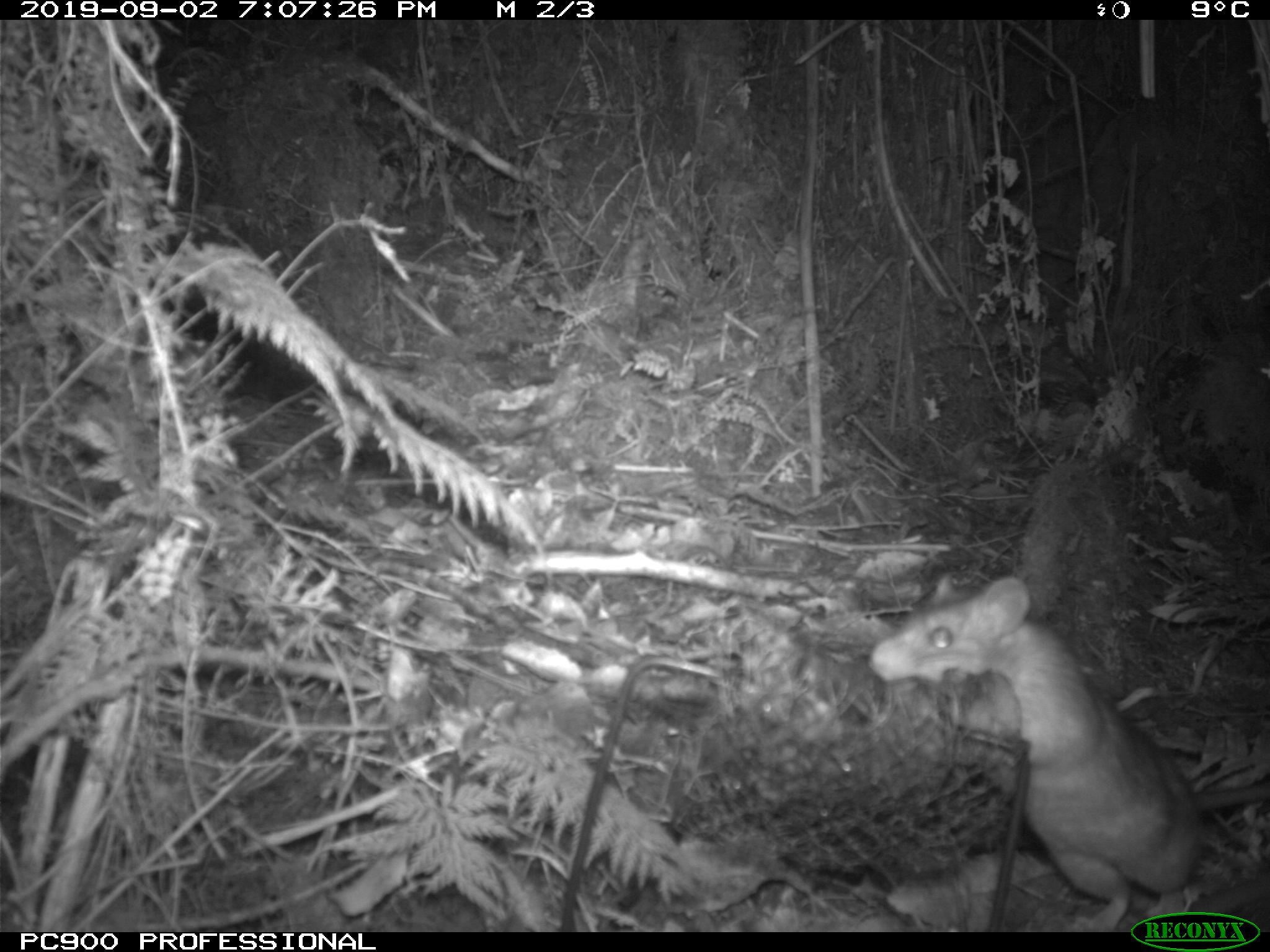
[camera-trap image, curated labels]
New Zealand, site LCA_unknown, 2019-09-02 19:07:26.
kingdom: Animalia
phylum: Chordata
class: Mammalia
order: Rodentia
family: Muridae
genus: Rattus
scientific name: Rattus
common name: rat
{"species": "rat (Rattus)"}